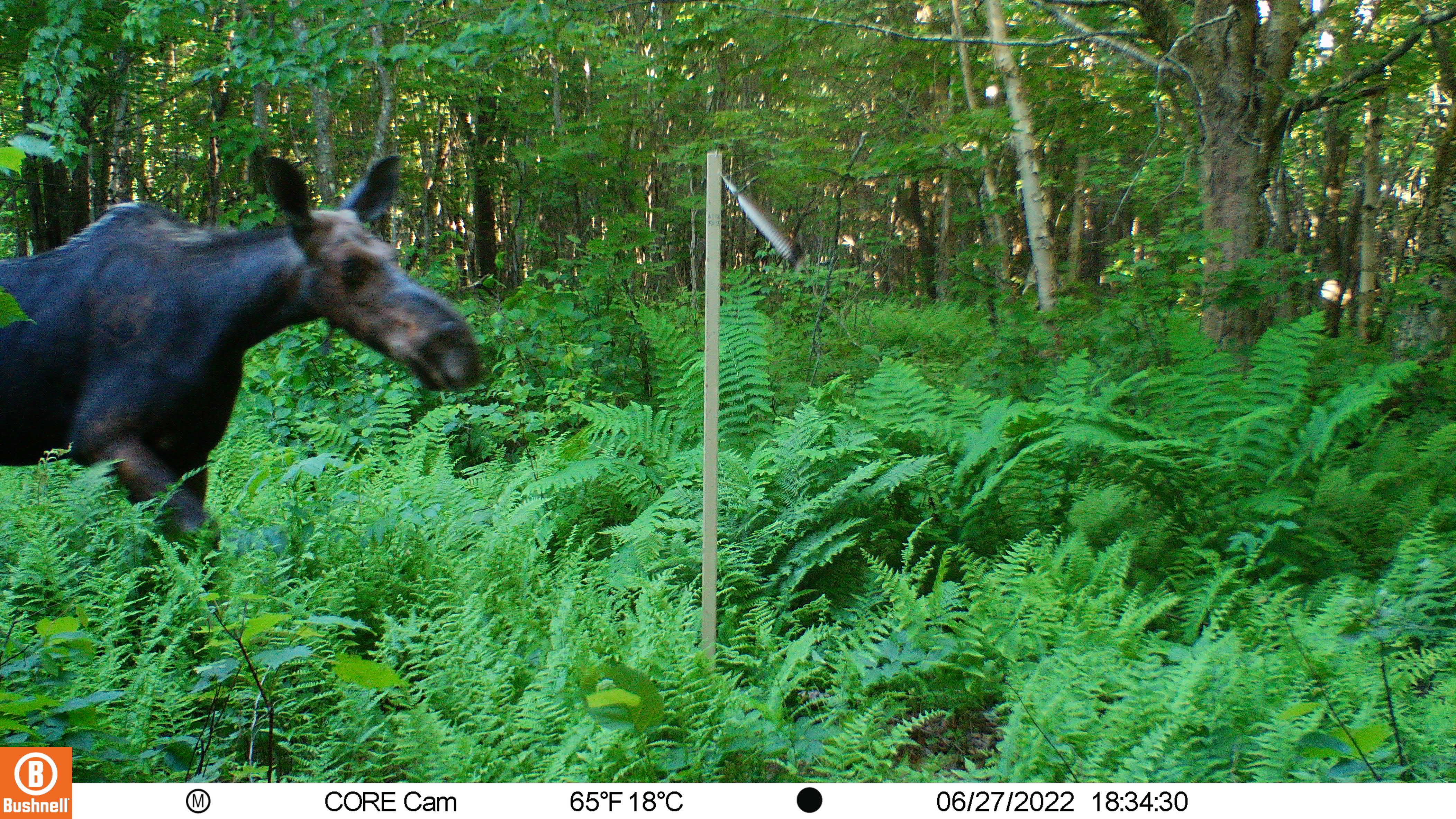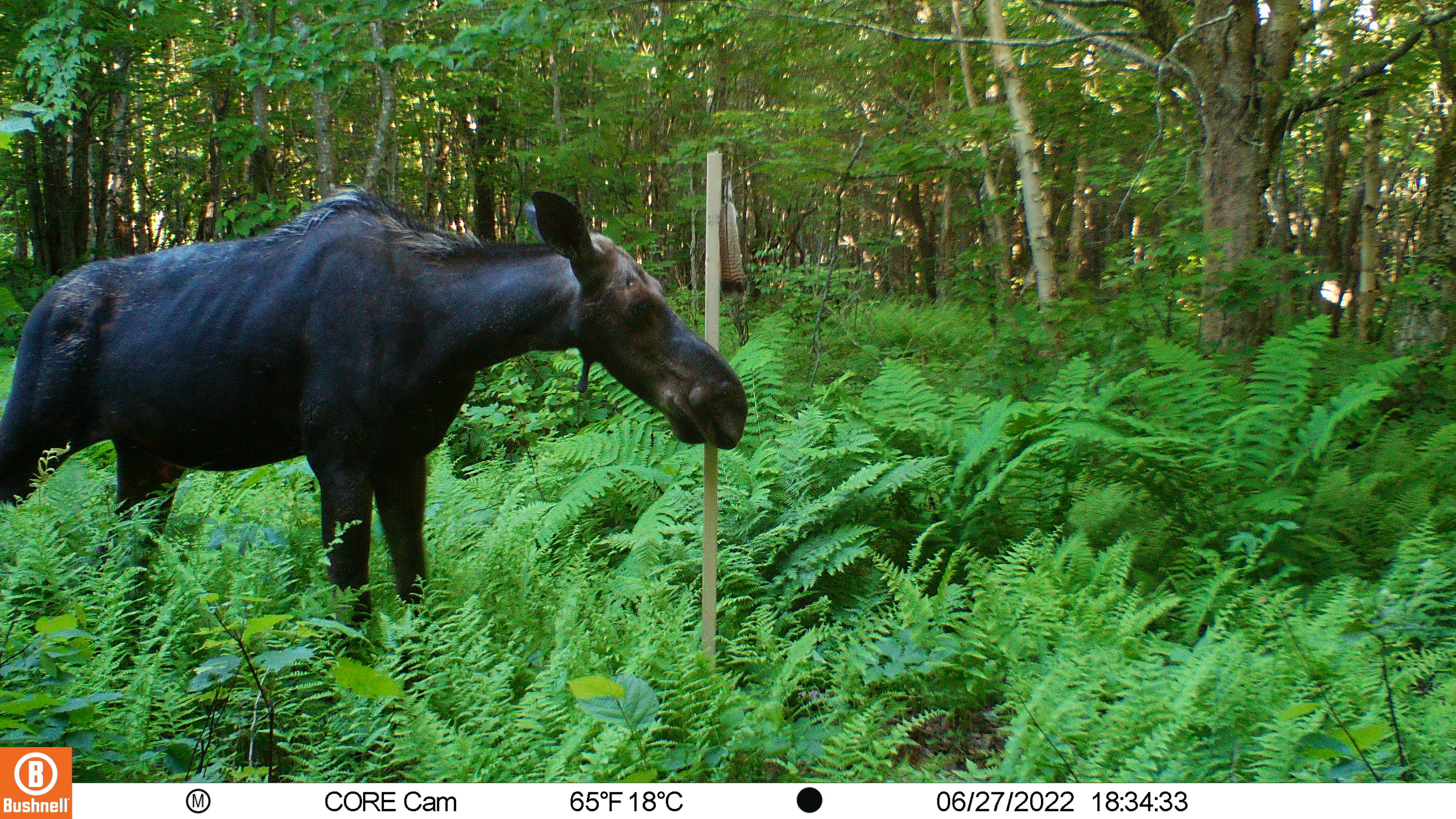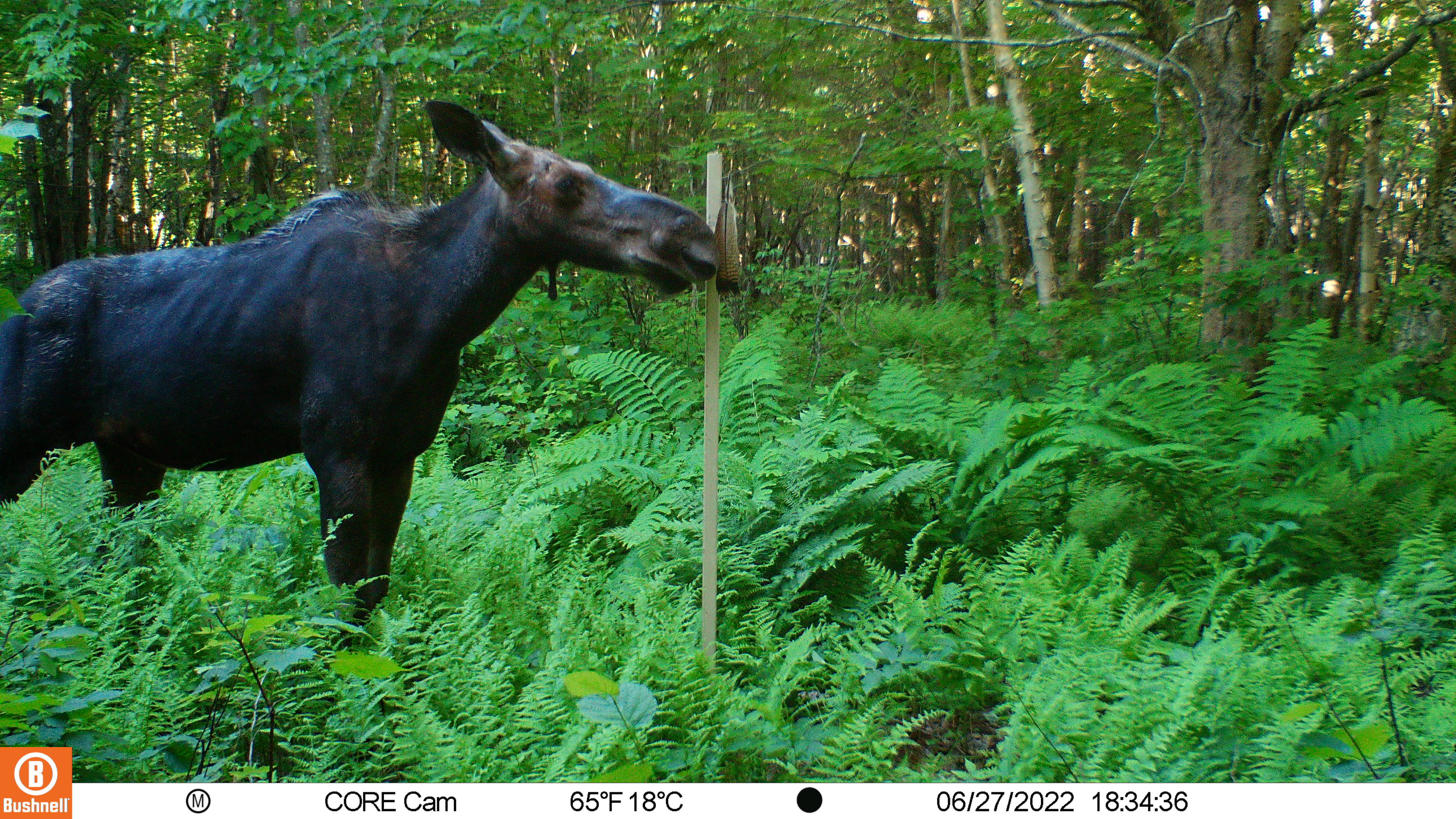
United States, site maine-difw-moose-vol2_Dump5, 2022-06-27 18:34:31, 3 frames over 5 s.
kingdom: Animalia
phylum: Chordata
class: Mammalia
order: Artiodactyla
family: Cervidae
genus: Alces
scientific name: Alces alces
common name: moose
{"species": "moose (Alces alces)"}